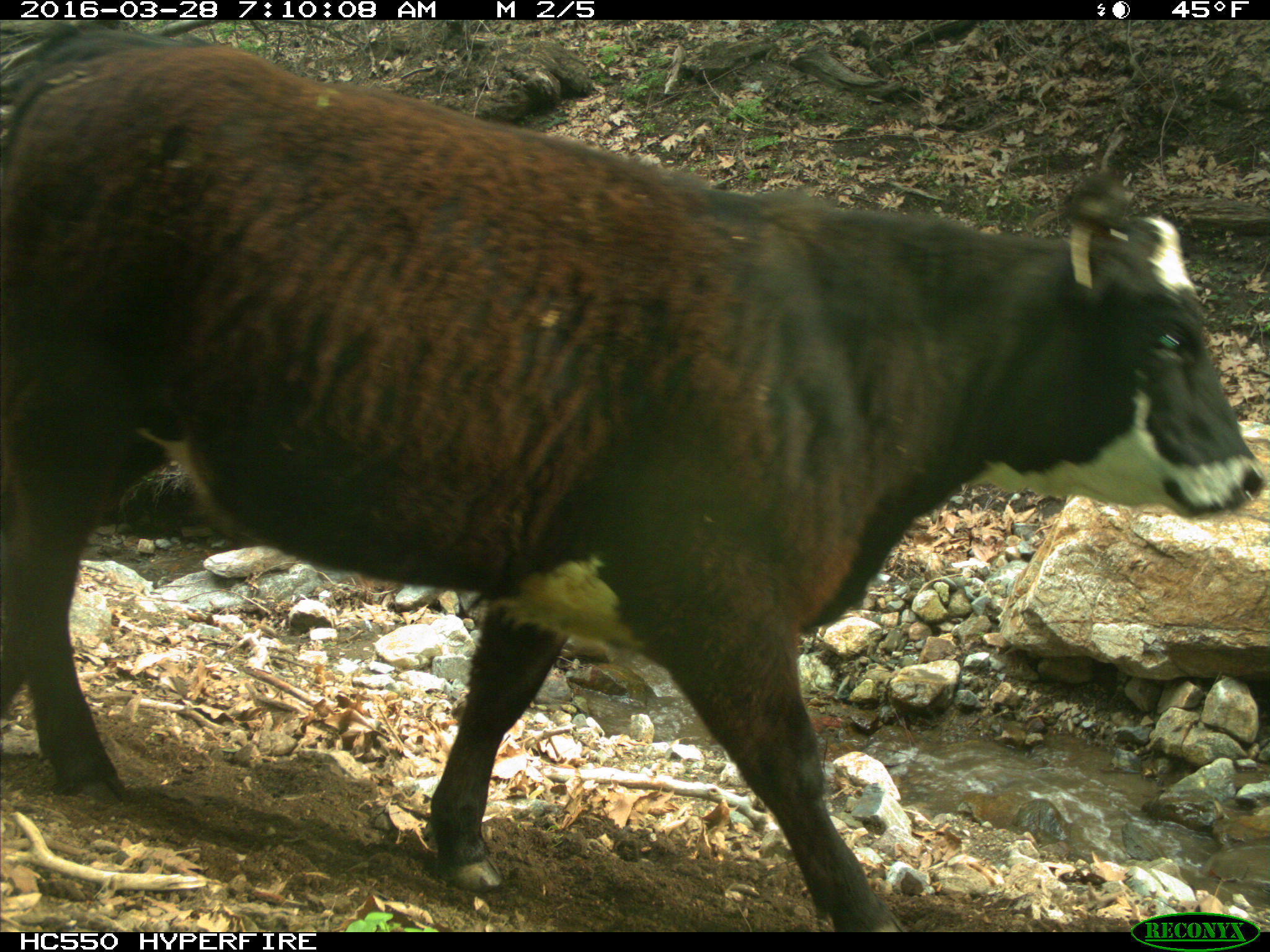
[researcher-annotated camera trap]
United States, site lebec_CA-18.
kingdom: Animalia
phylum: Chordata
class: Mammalia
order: Artiodactyla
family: Bovidae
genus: Bos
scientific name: Bos taurus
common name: domestic cow